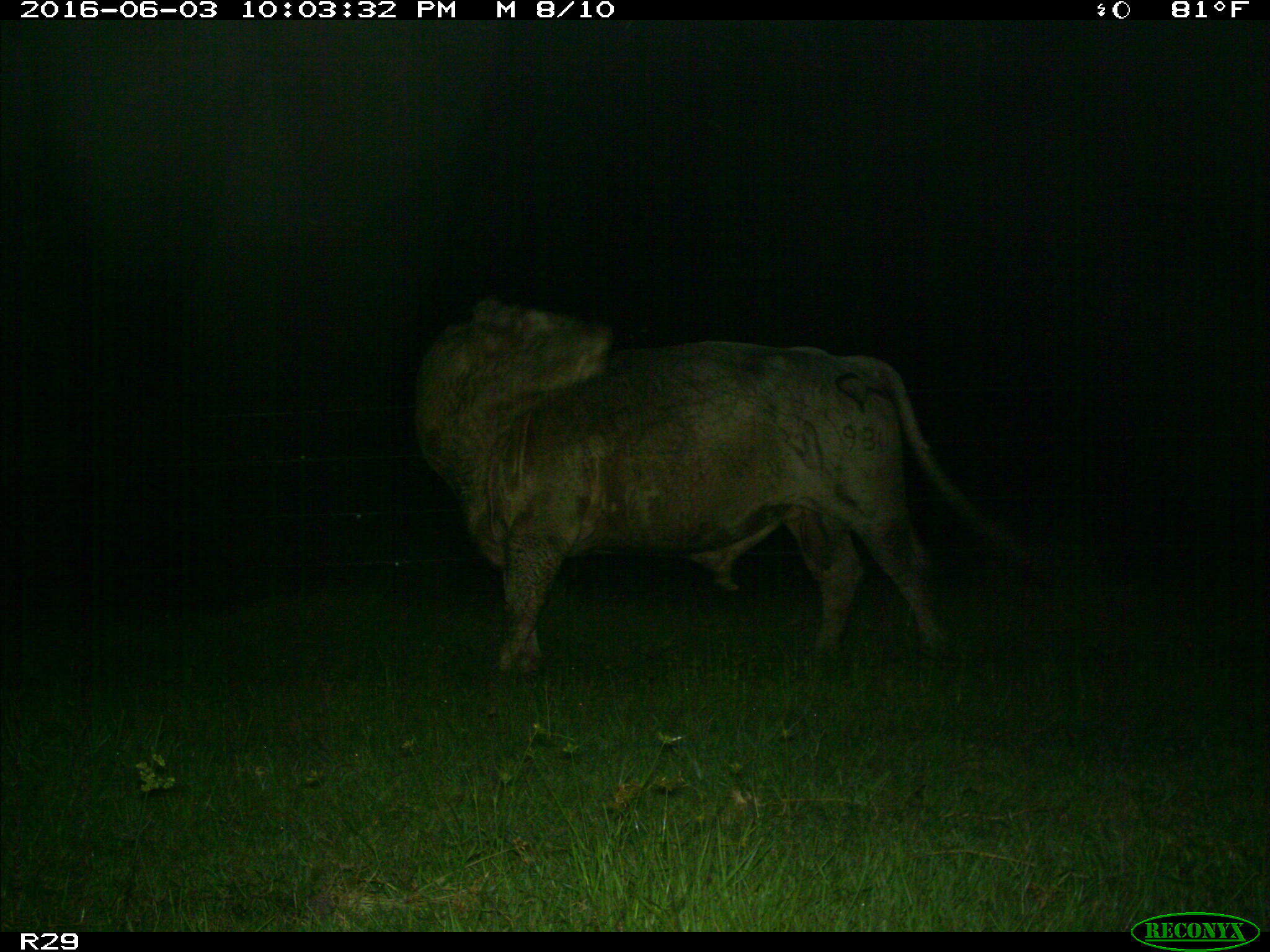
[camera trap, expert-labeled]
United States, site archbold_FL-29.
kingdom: Animalia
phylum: Chordata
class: Mammalia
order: Artiodactyla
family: Bovidae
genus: Bos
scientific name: Bos taurus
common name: domestic cow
Bos taurus (domestic cow).